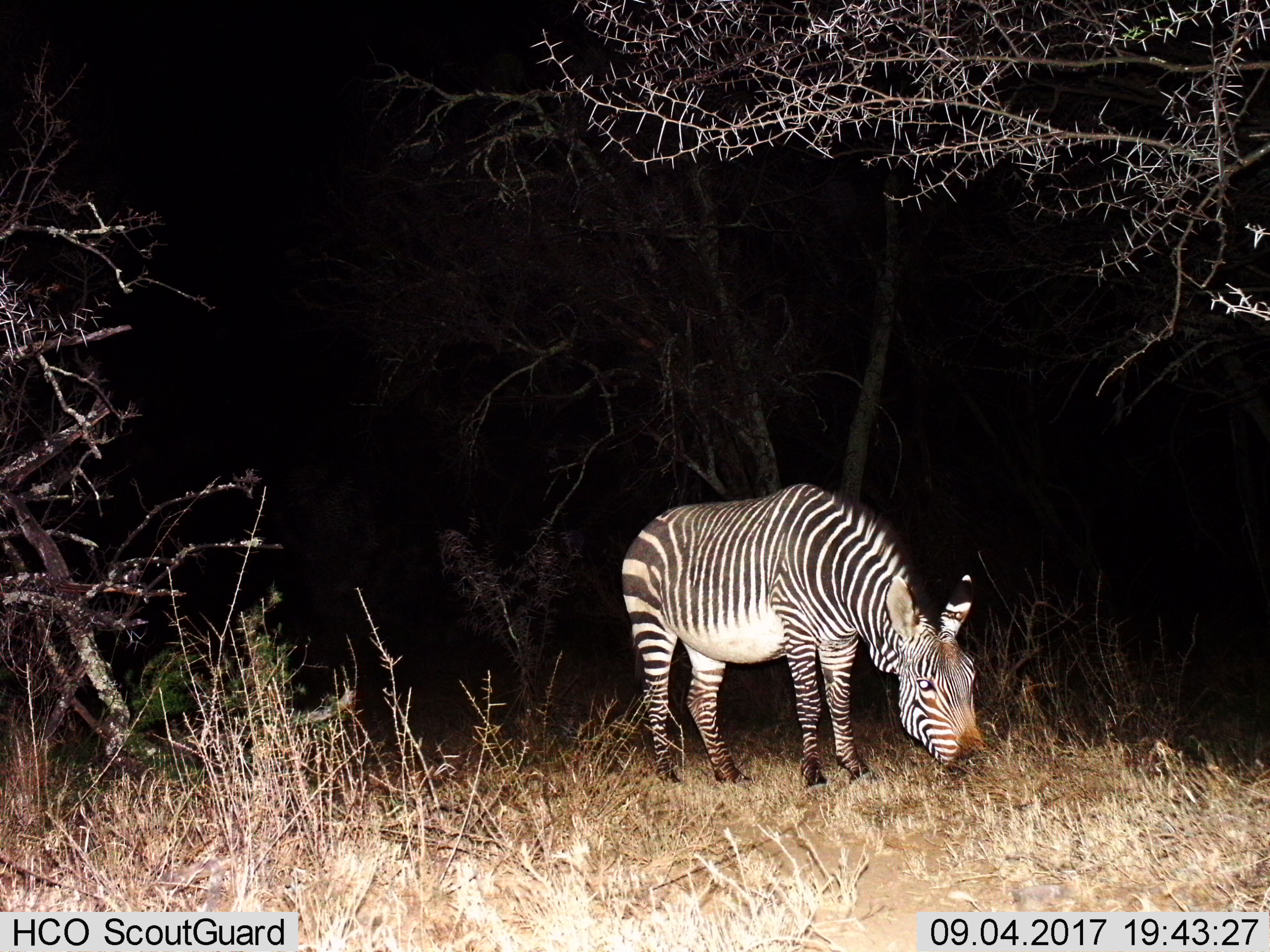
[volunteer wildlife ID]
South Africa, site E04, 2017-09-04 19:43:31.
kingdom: Animalia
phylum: Chordata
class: Mammalia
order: Perissodactyla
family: Equidae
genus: Equus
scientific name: Equus zebra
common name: mountain zebra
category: zebramountain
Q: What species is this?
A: Zebramountain (mountain zebra) (Equus zebra).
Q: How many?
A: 1.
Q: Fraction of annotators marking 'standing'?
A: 29%.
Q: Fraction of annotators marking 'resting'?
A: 0%.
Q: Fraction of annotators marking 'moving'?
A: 0%.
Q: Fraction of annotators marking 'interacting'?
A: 0%.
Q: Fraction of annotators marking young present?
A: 0%.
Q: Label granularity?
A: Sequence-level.